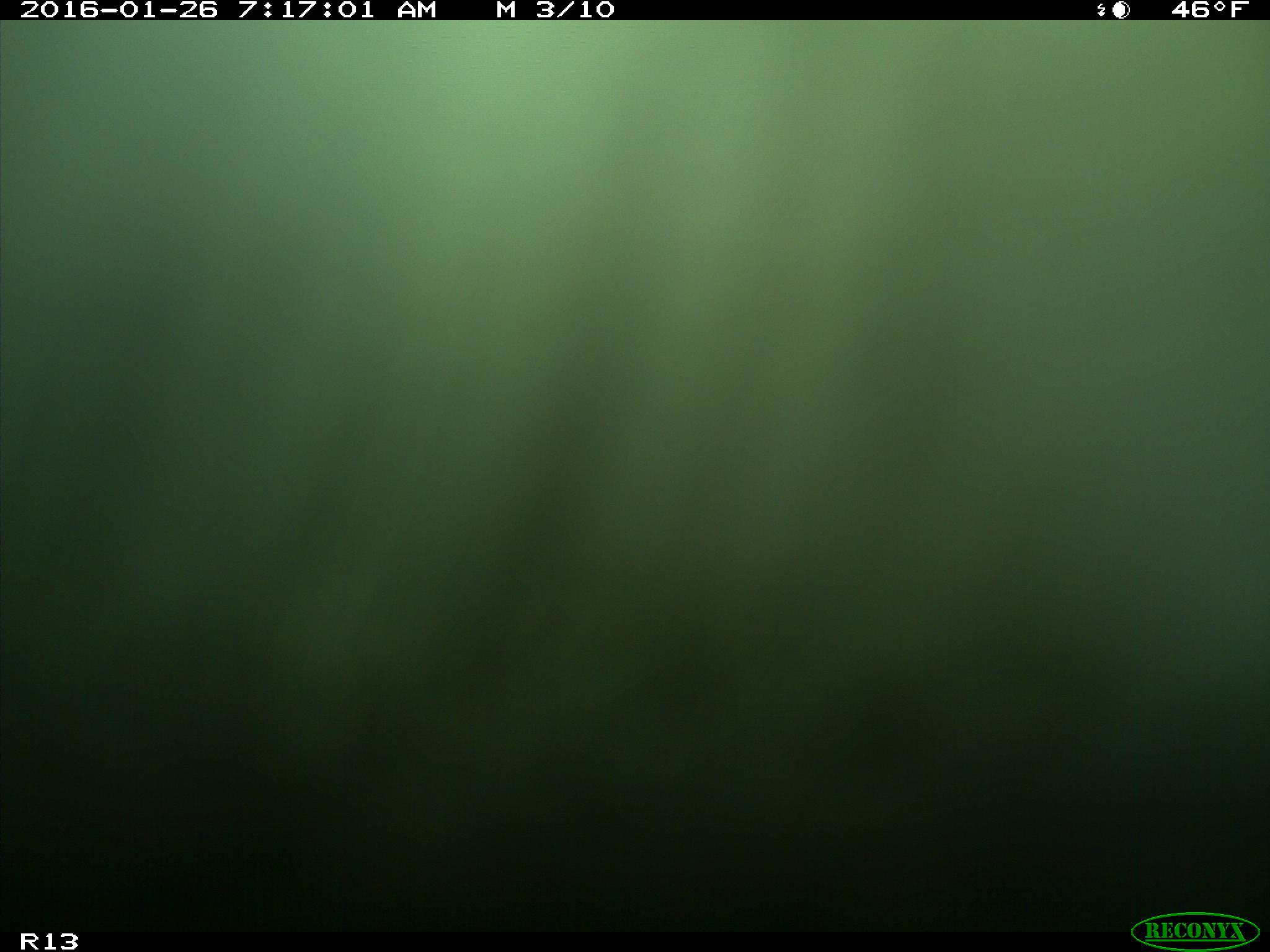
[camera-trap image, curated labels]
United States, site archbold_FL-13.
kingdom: Animalia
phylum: Chordata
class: Mammalia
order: Artiodactyla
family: Bovidae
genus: Bos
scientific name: Bos taurus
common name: domestic cow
Bos taurus (domestic cow).